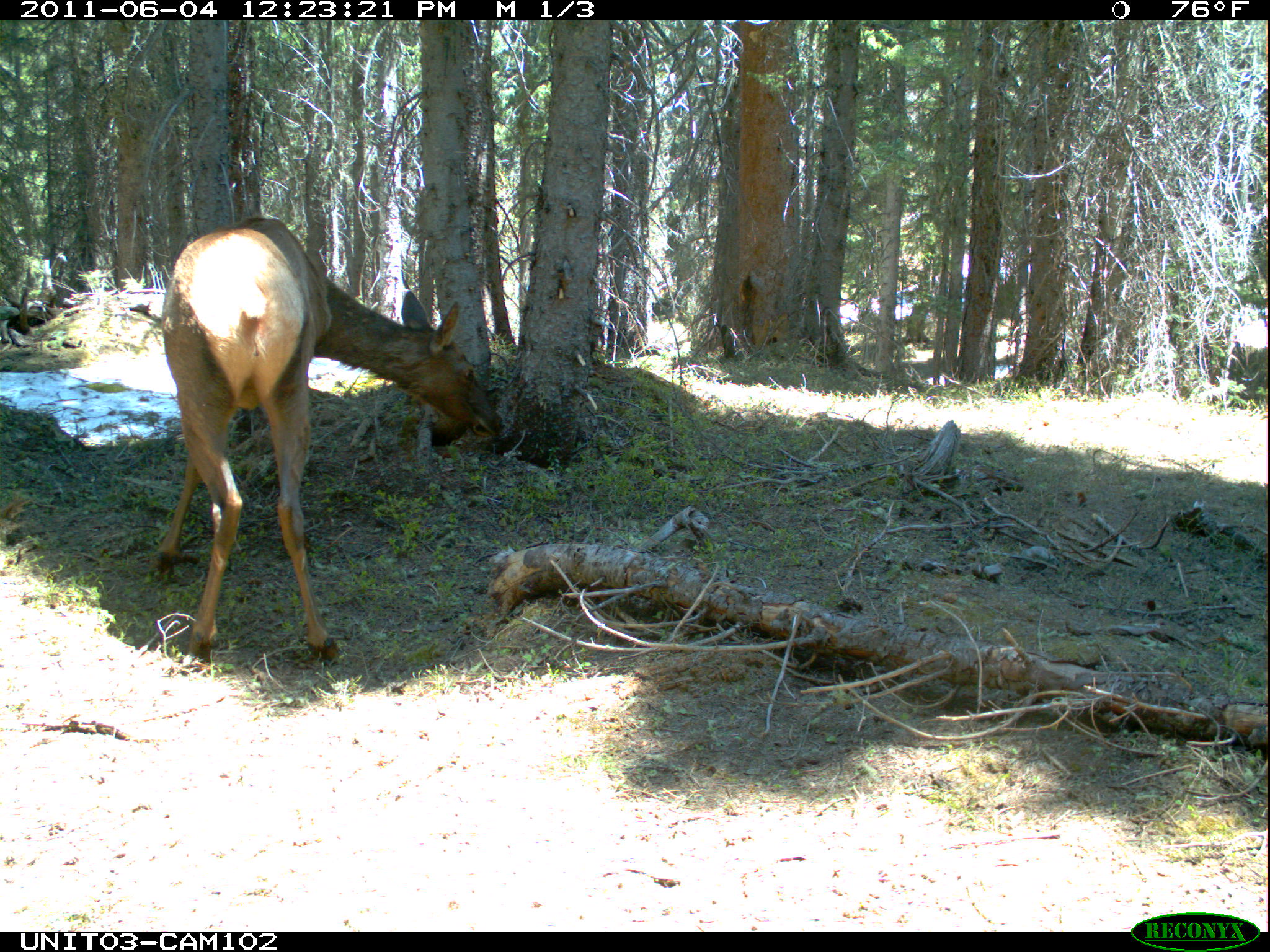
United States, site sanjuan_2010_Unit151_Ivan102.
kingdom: Animalia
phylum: Chordata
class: Mammalia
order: Artiodactyla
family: Cervidae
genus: Cervus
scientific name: Cervus elaphus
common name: red deer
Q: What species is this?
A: Cervus elaphus (red deer).